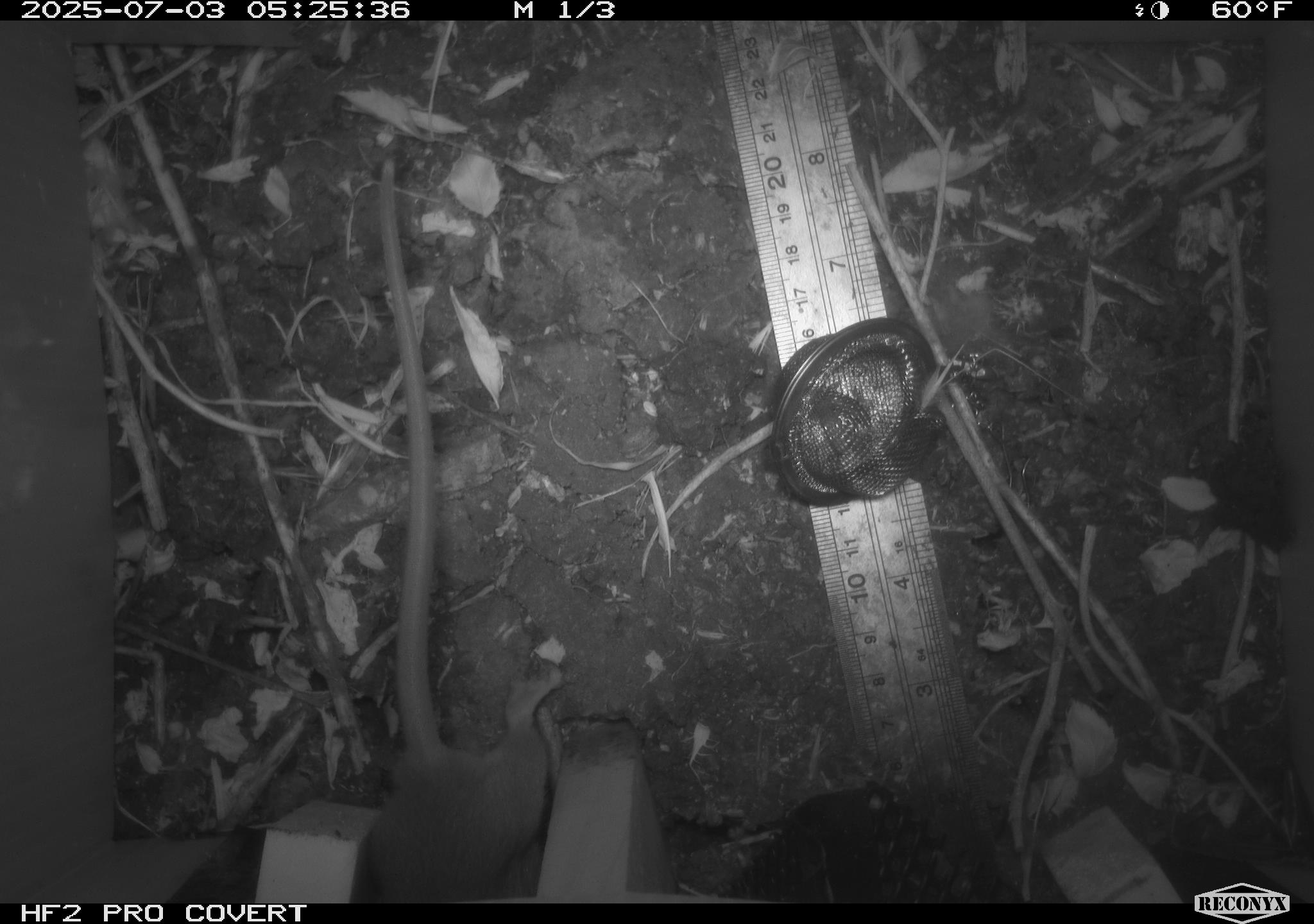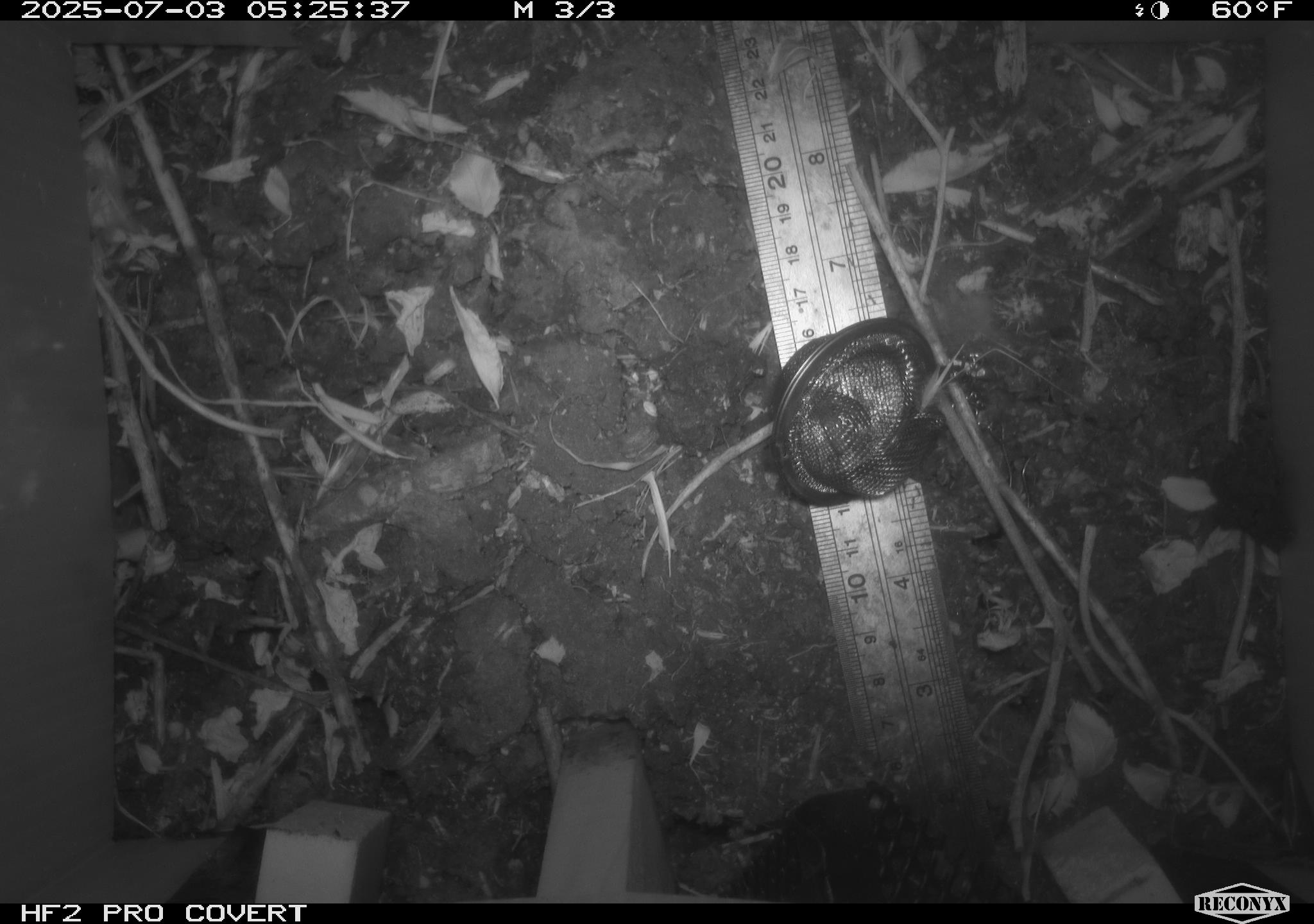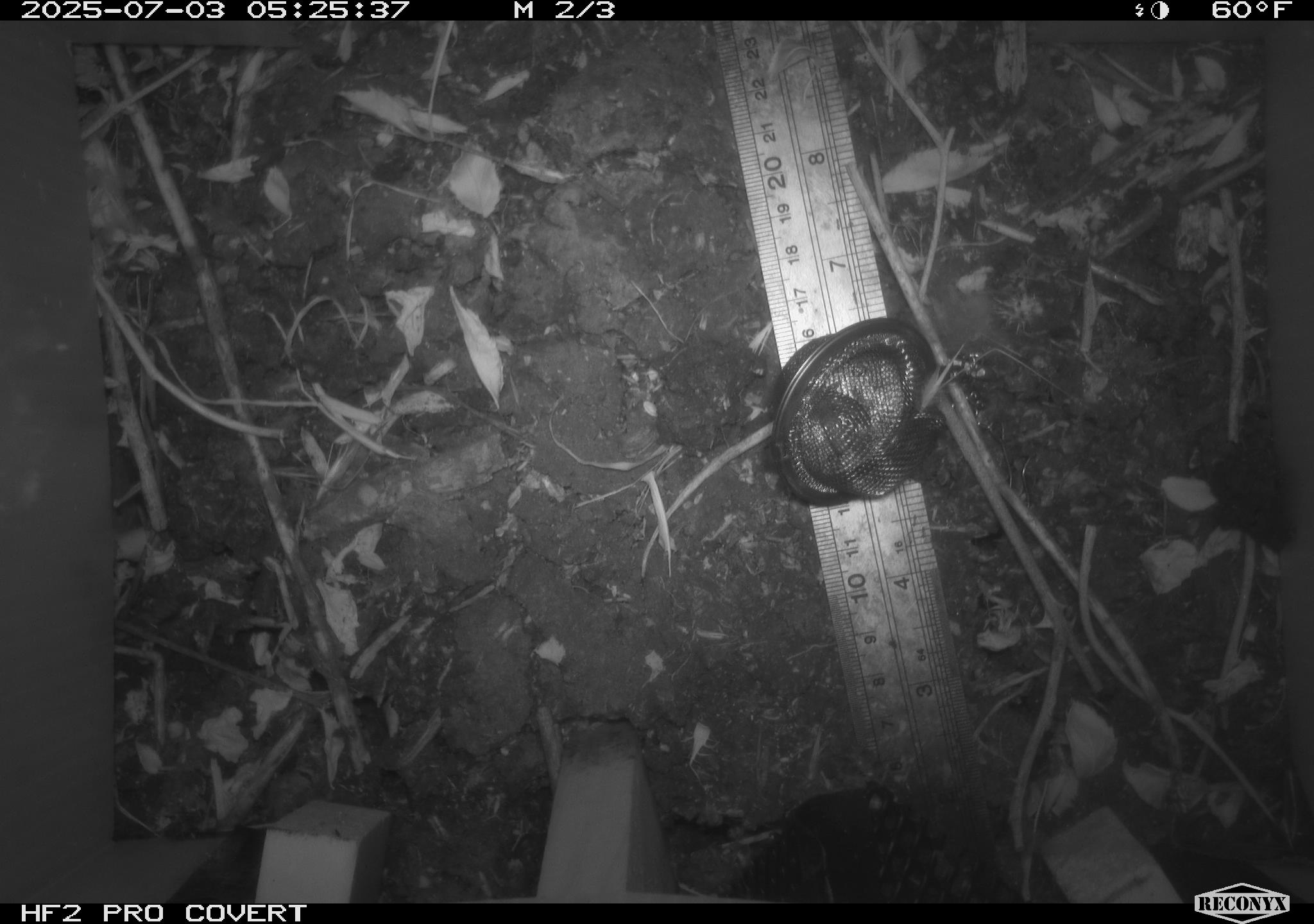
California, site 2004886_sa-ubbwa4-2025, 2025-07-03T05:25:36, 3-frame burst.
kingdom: Animalia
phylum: Chordata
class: Mammalia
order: Rodentia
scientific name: Rodentia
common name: rodent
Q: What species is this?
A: Rodent (Rodentia).